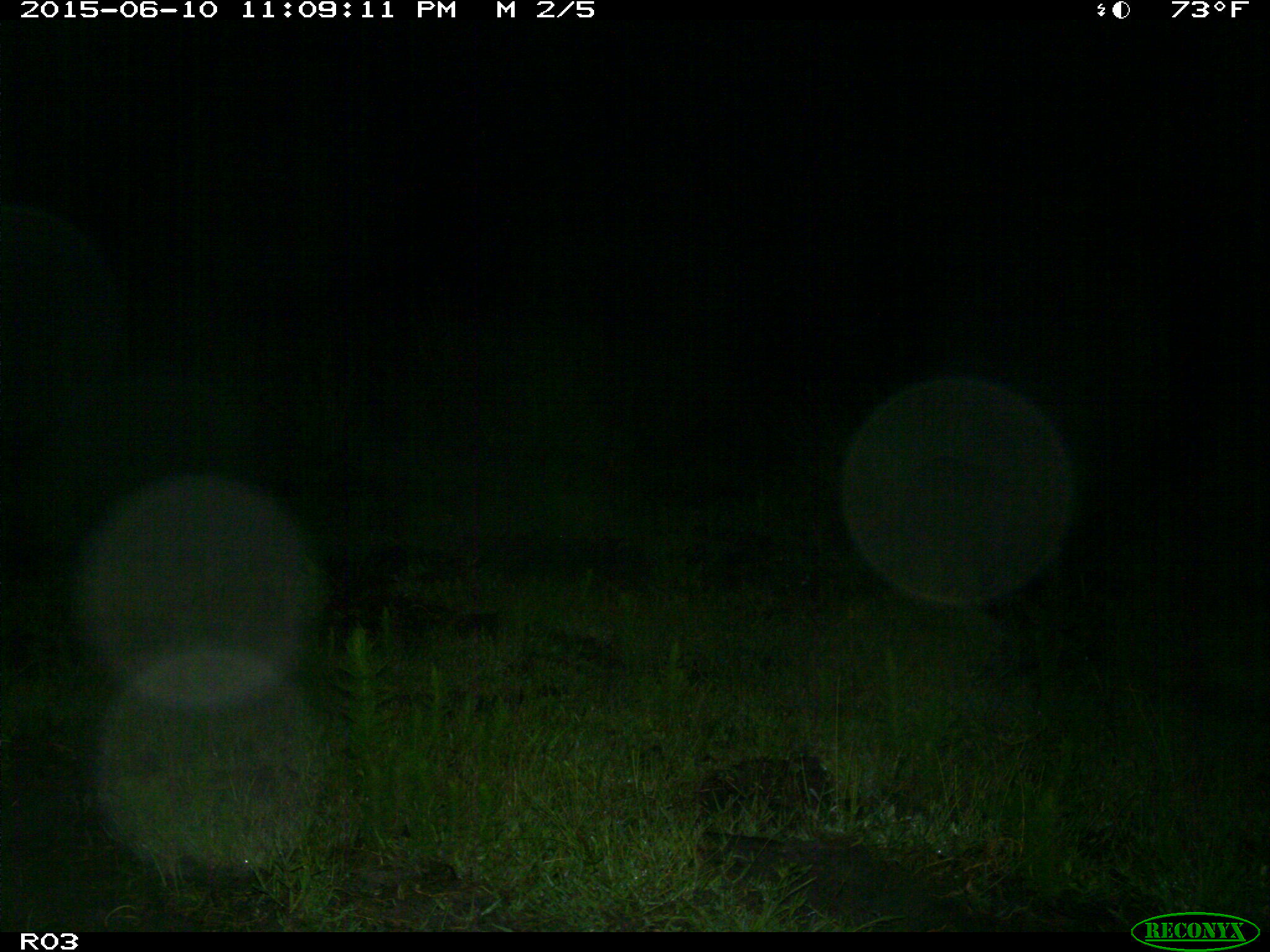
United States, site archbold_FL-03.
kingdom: Animalia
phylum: Chordata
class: Mammalia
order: Artiodactyla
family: Suidae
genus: Sus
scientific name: Sus scrofa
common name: wild boar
Sus scrofa (wild boar).